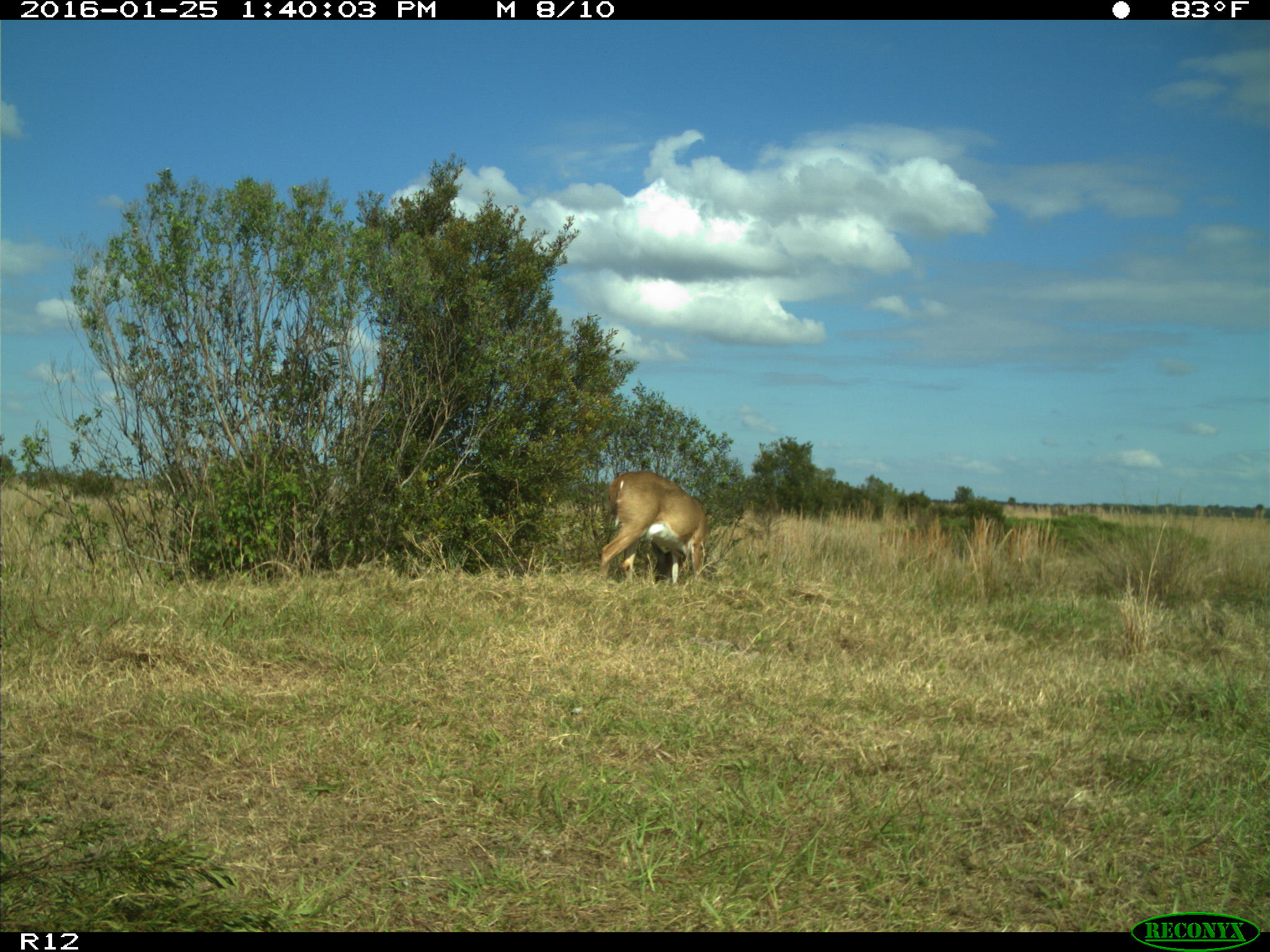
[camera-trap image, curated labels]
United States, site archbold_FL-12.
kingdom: Animalia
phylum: Chordata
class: Mammalia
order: Artiodactyla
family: Cervidae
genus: Odocoileus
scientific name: Odocoileus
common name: deer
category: unidentified deer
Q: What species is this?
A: Unidentified deer (deer) (Odocoileus).